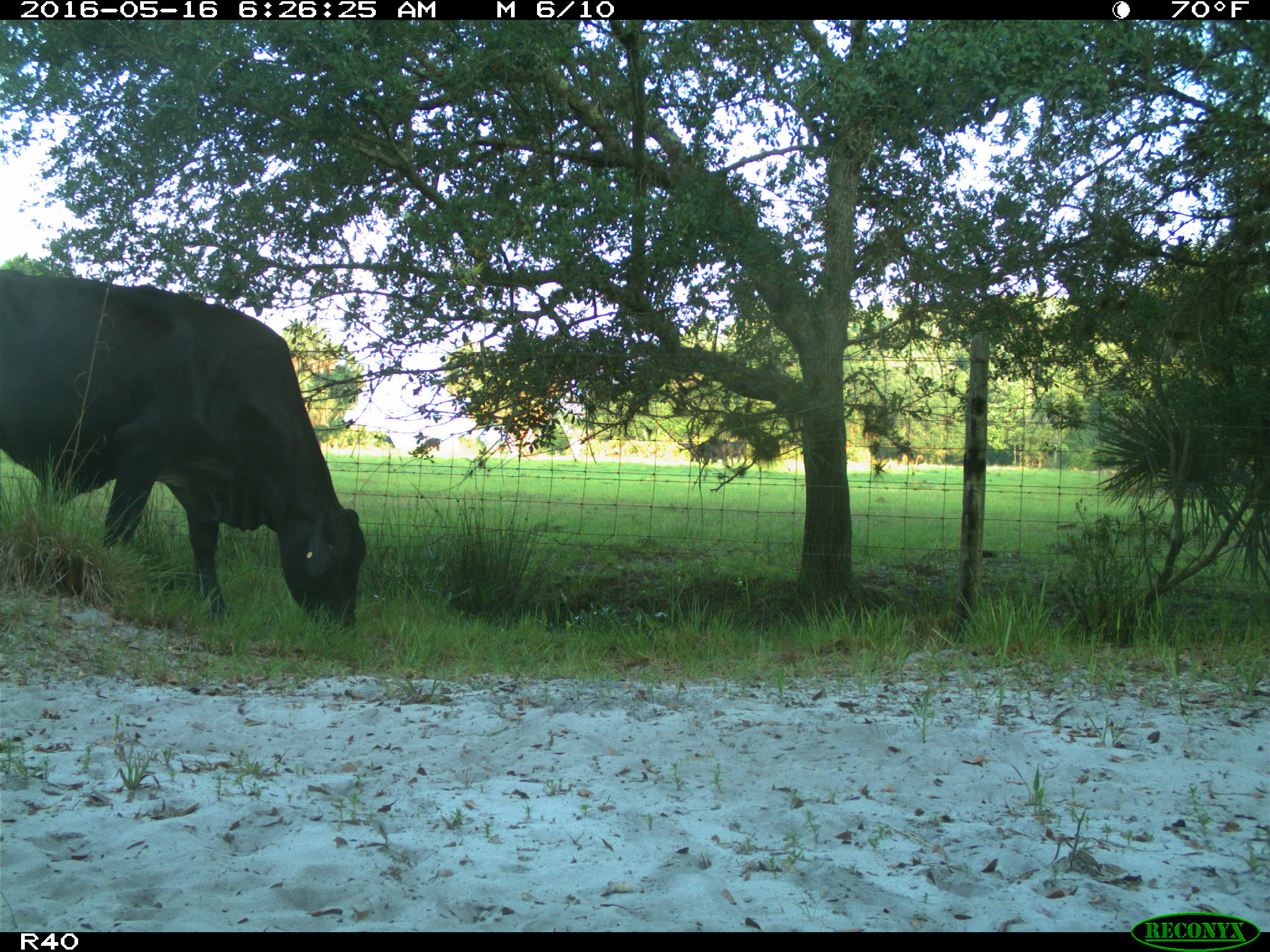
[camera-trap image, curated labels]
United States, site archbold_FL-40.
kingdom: Animalia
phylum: Chordata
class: Mammalia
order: Artiodactyla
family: Bovidae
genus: Bos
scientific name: Bos taurus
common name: domestic cow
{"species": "Bos taurus (domestic cow)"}